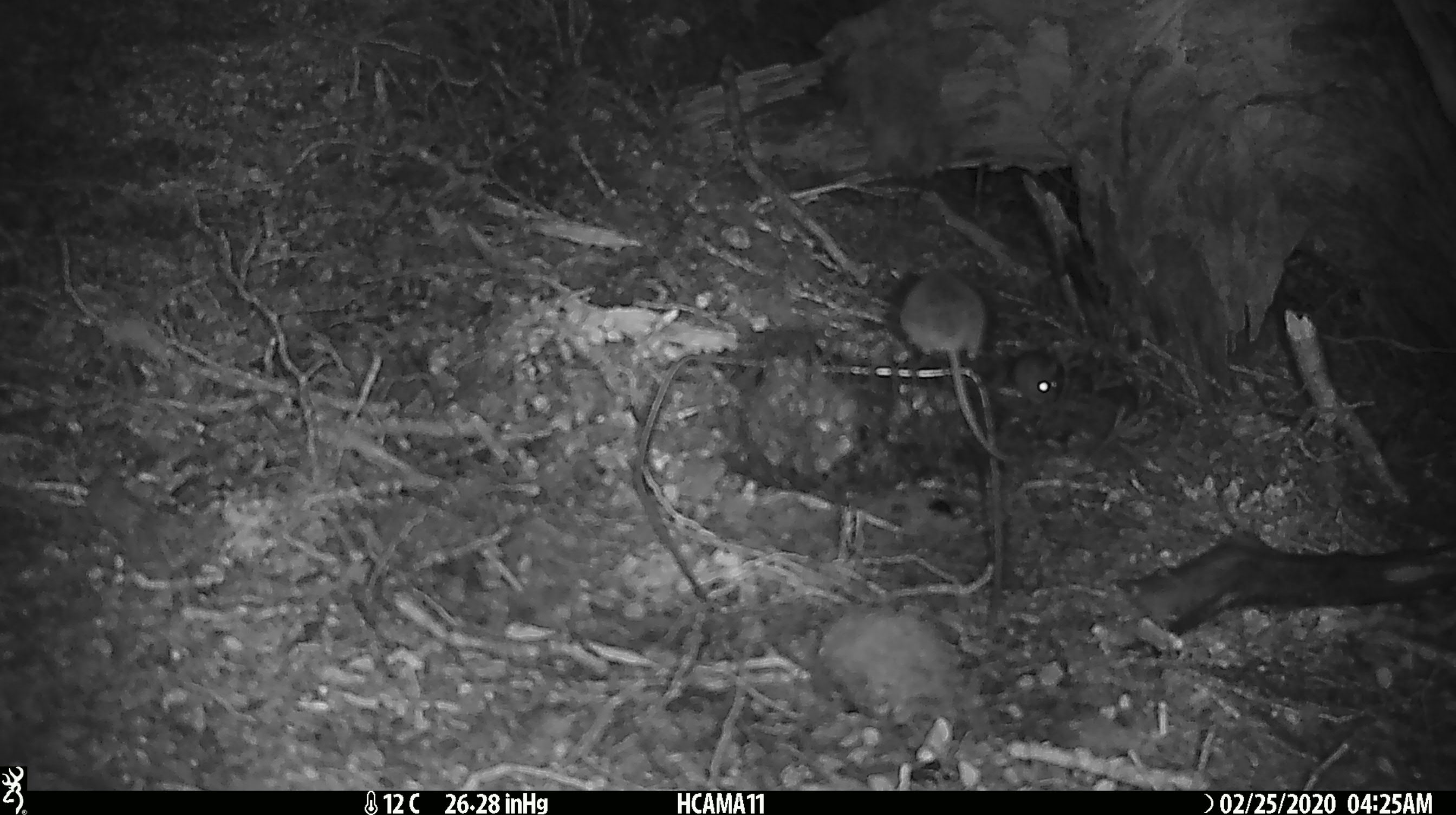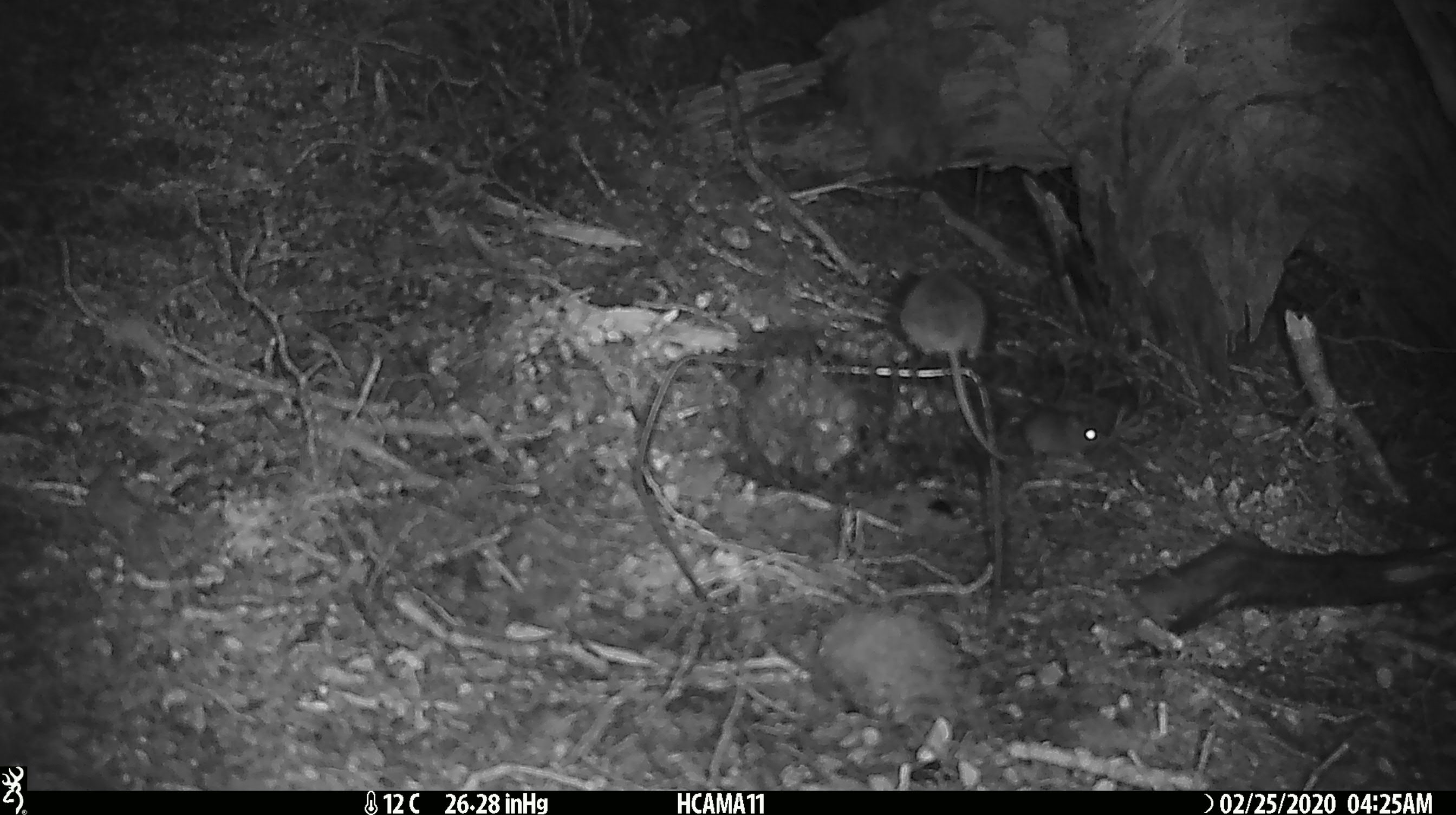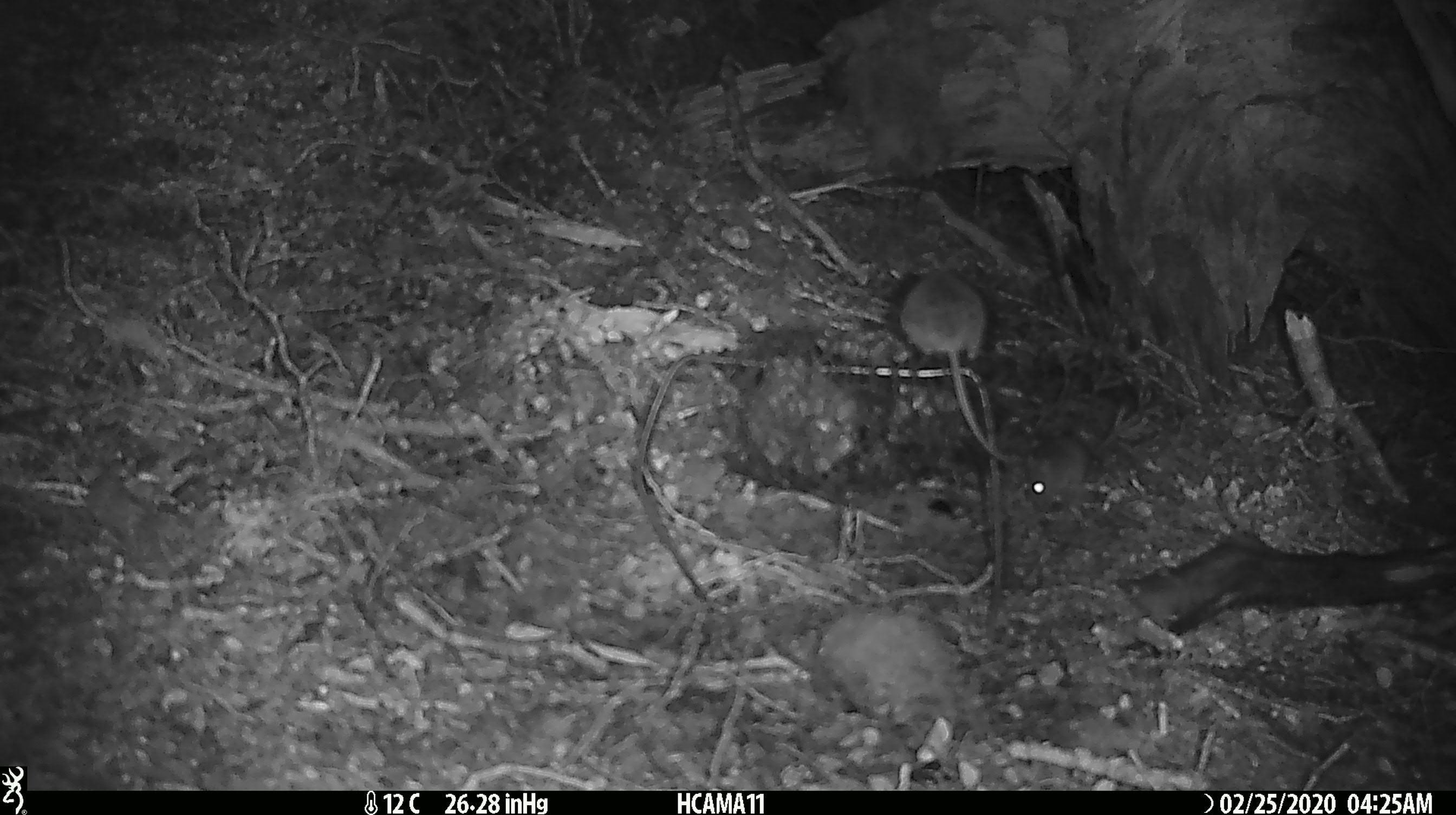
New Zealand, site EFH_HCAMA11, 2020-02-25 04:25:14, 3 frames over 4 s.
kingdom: Animalia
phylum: Chordata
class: Mammalia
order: Rodentia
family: Muridae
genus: Mus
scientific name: Mus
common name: mouse